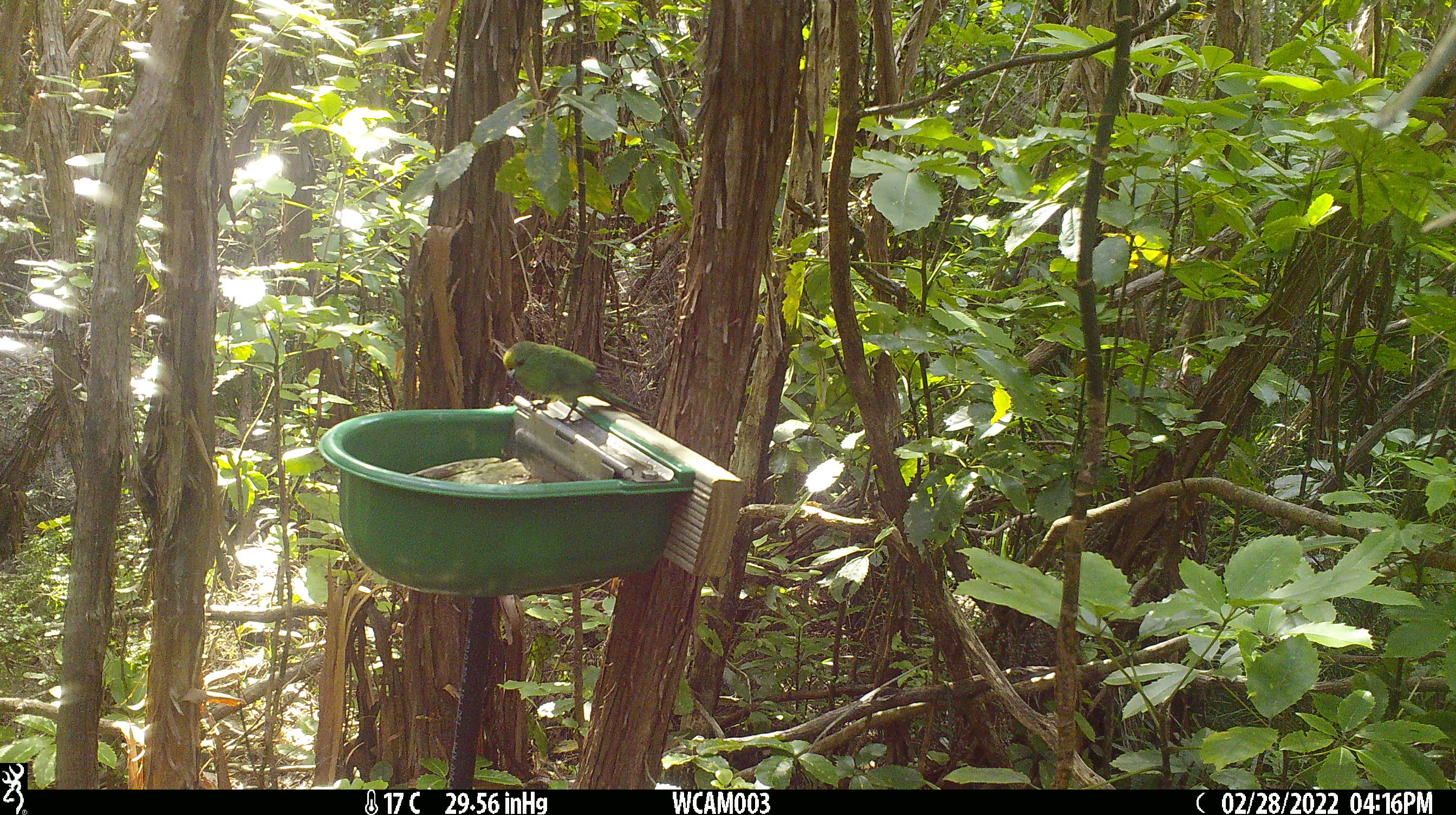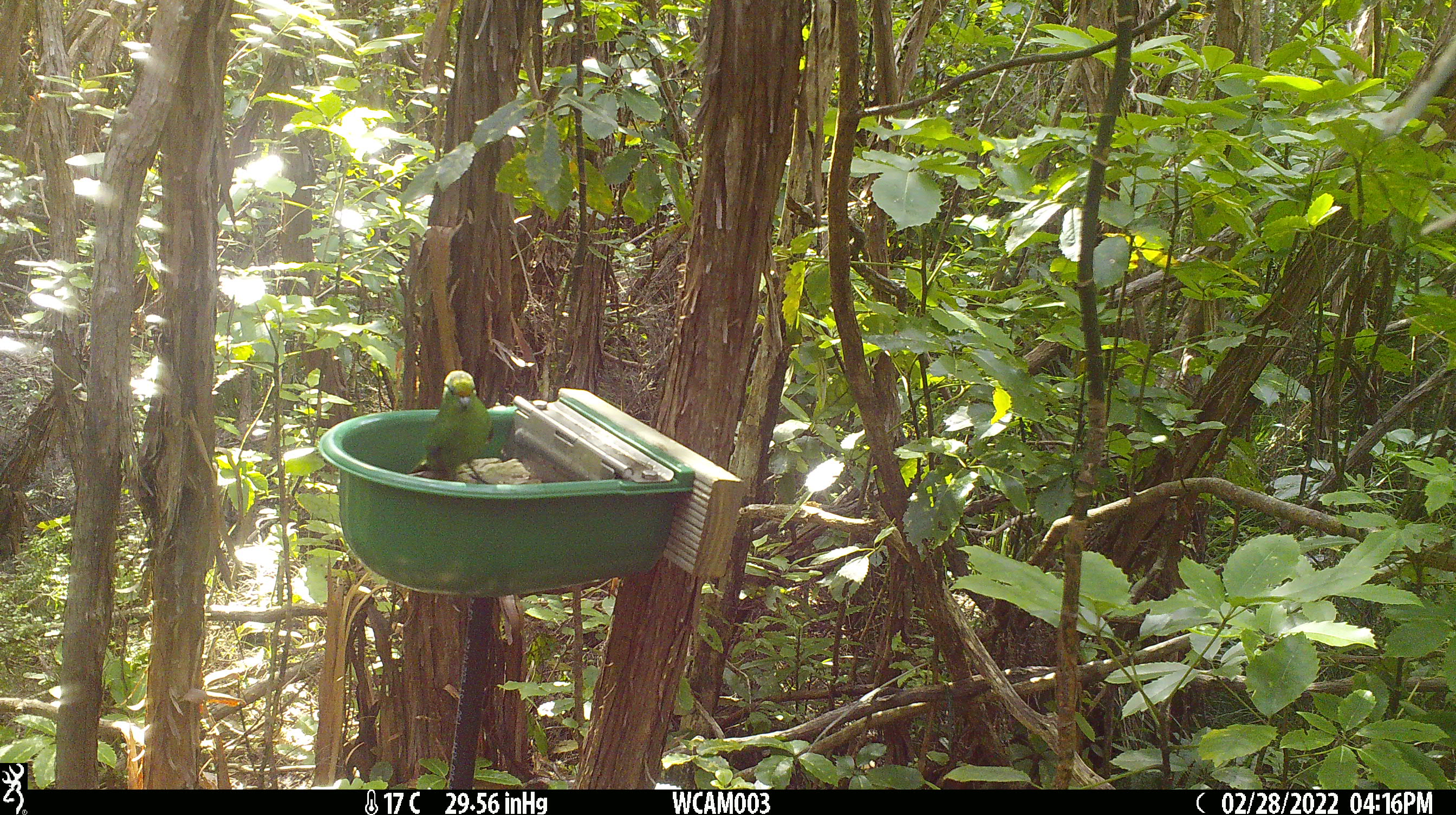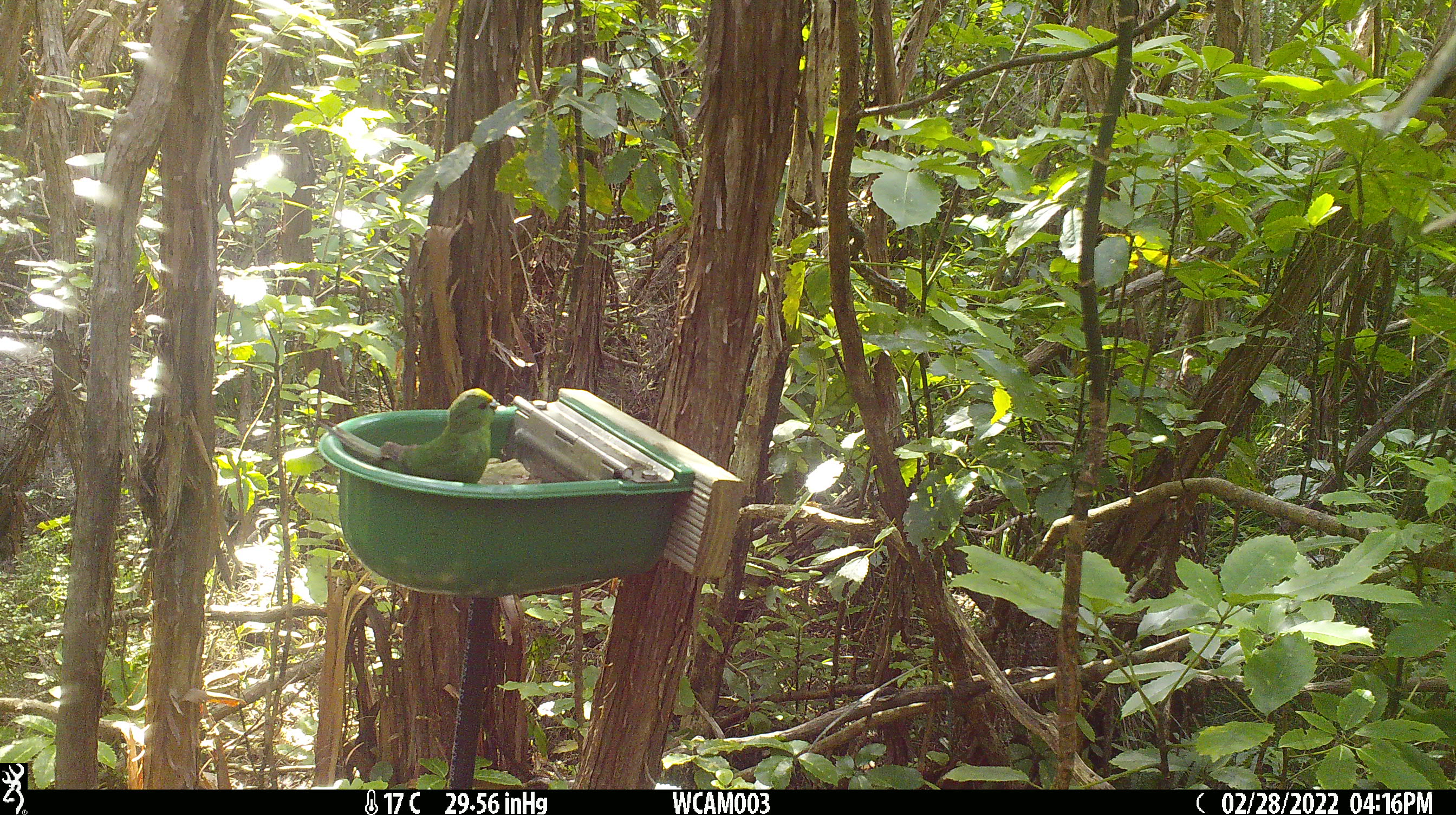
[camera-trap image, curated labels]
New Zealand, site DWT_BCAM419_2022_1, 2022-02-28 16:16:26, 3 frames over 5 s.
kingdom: Animalia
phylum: Chordata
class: Aves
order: Psittaciformes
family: Psittaculidae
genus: Cyanoramphus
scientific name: Cyanoramphus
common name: parakeet